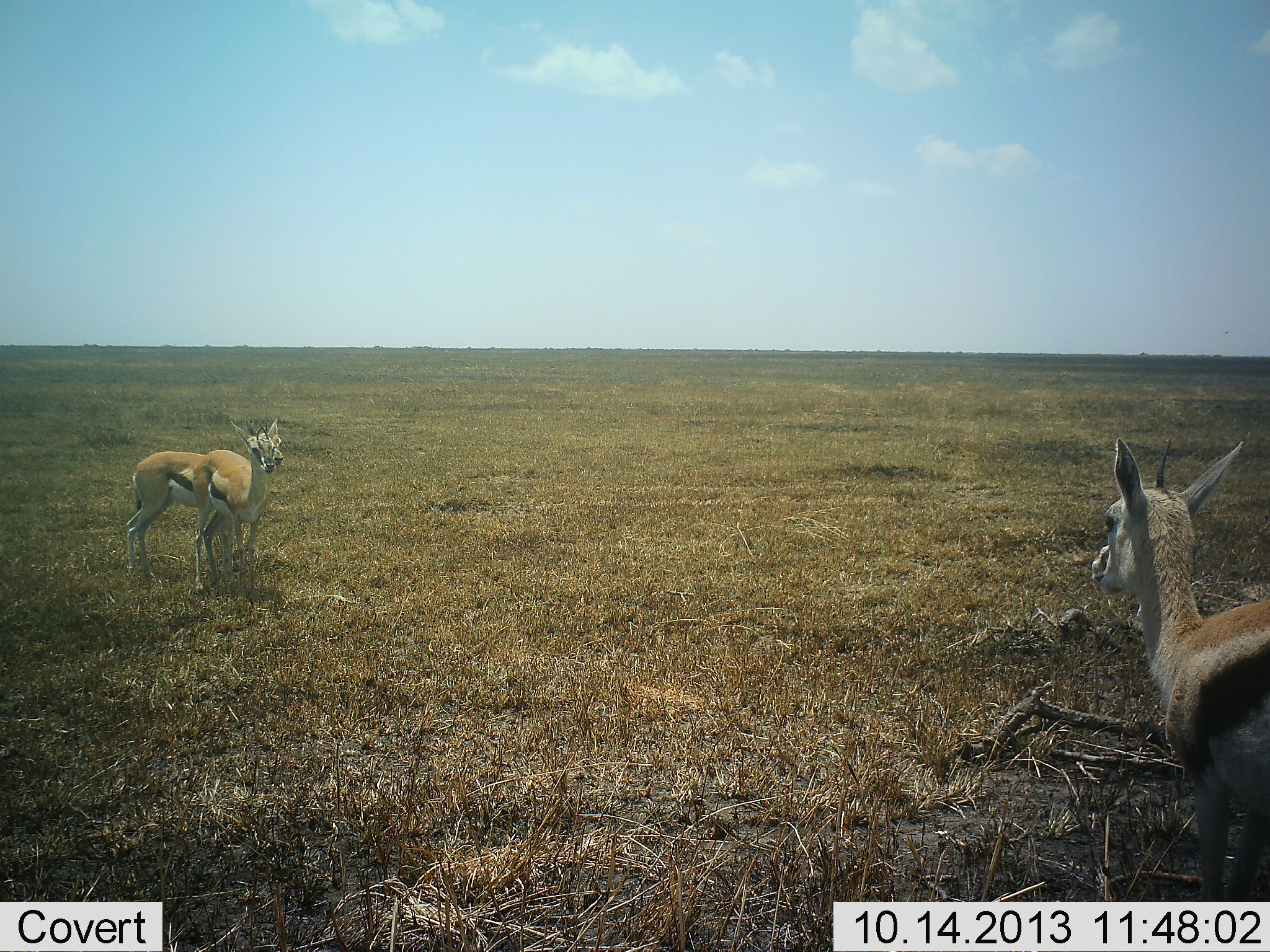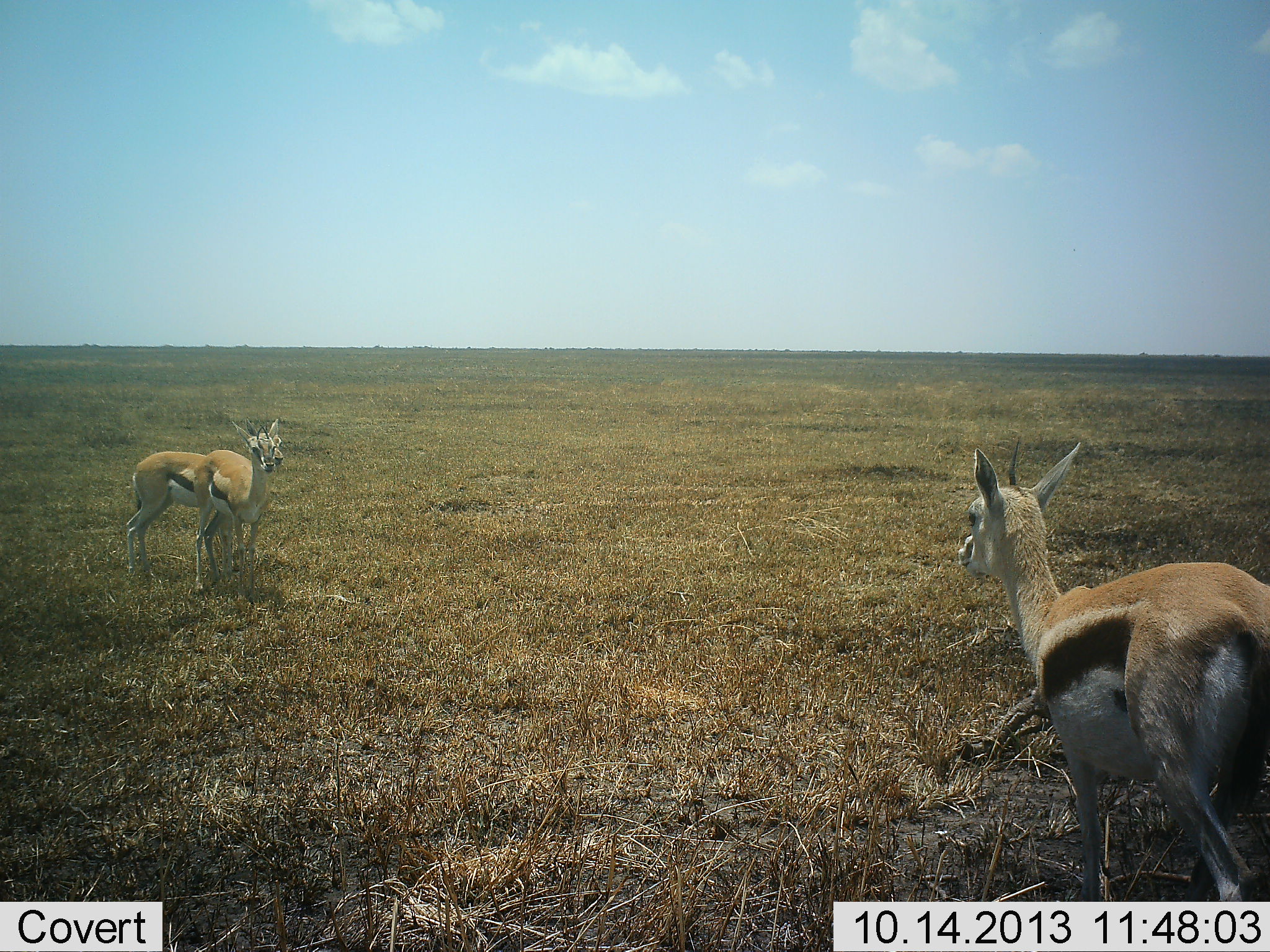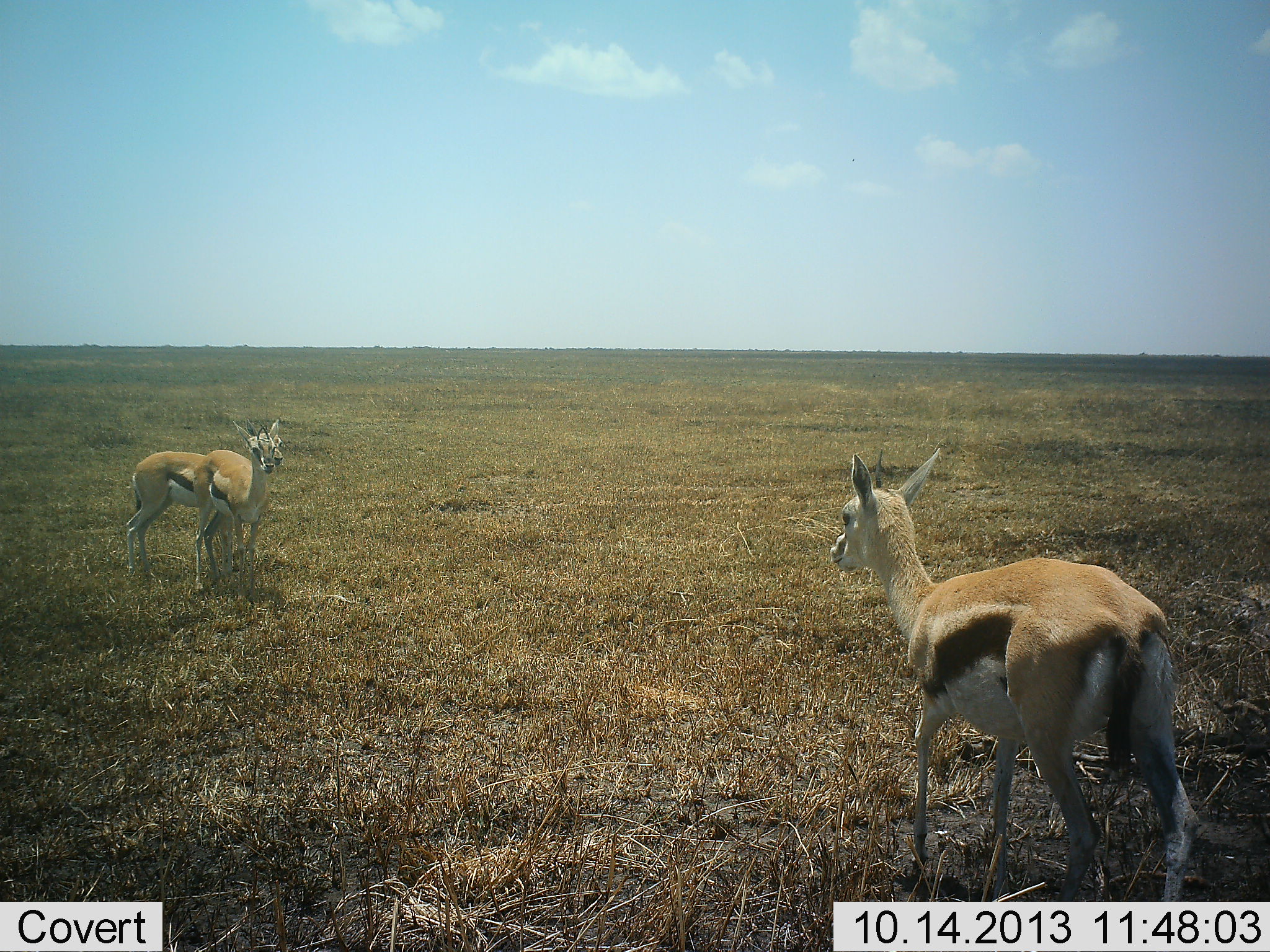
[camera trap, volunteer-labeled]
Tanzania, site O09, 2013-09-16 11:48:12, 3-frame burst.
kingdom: Animalia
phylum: Chordata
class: Mammalia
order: Artiodactyla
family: Bovidae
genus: Eudorcas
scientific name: Eudorcas thomsonii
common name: thomson's gazelle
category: gazellethomsons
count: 3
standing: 90%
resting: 0%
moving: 80%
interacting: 15%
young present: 10%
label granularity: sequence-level